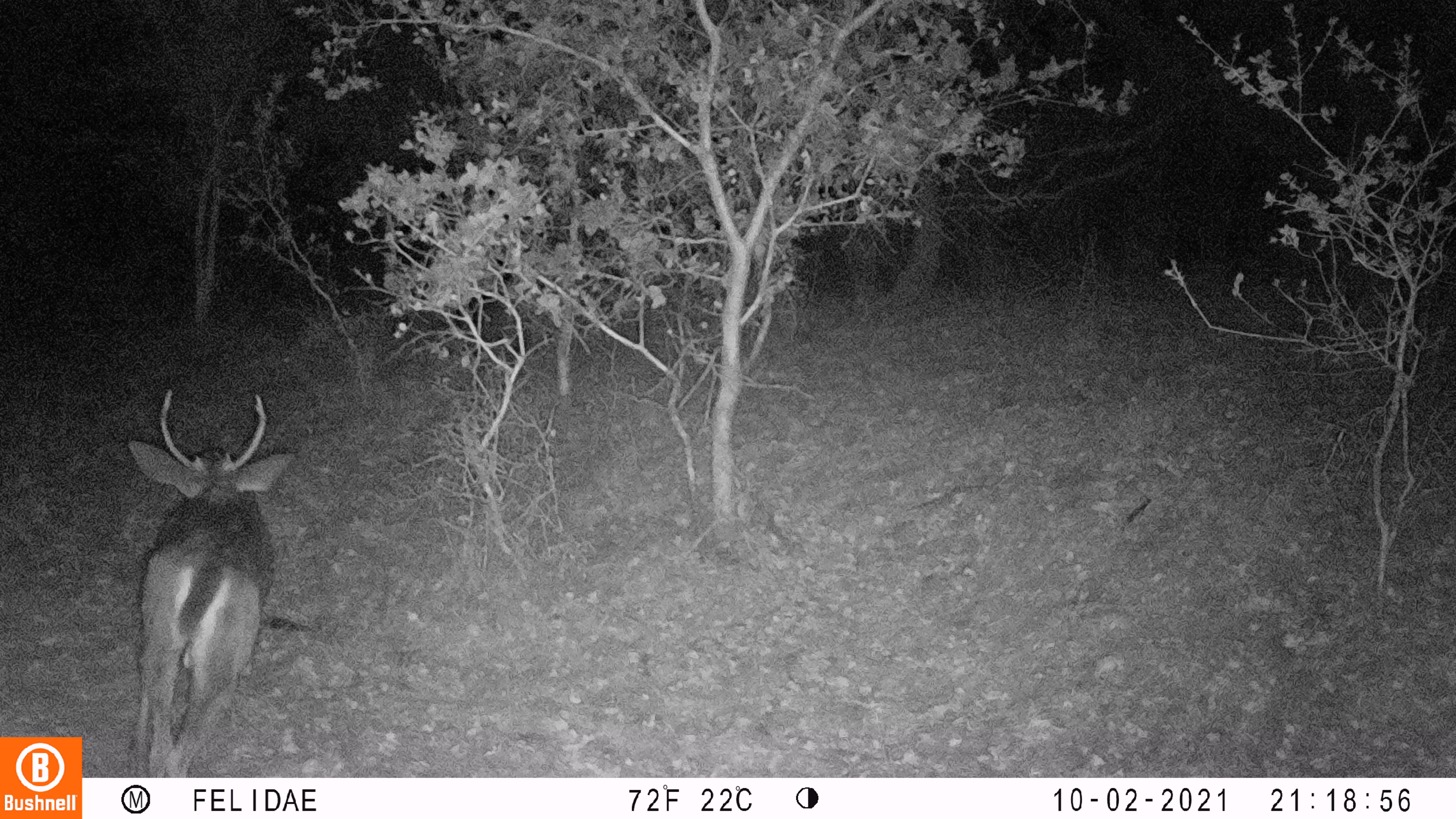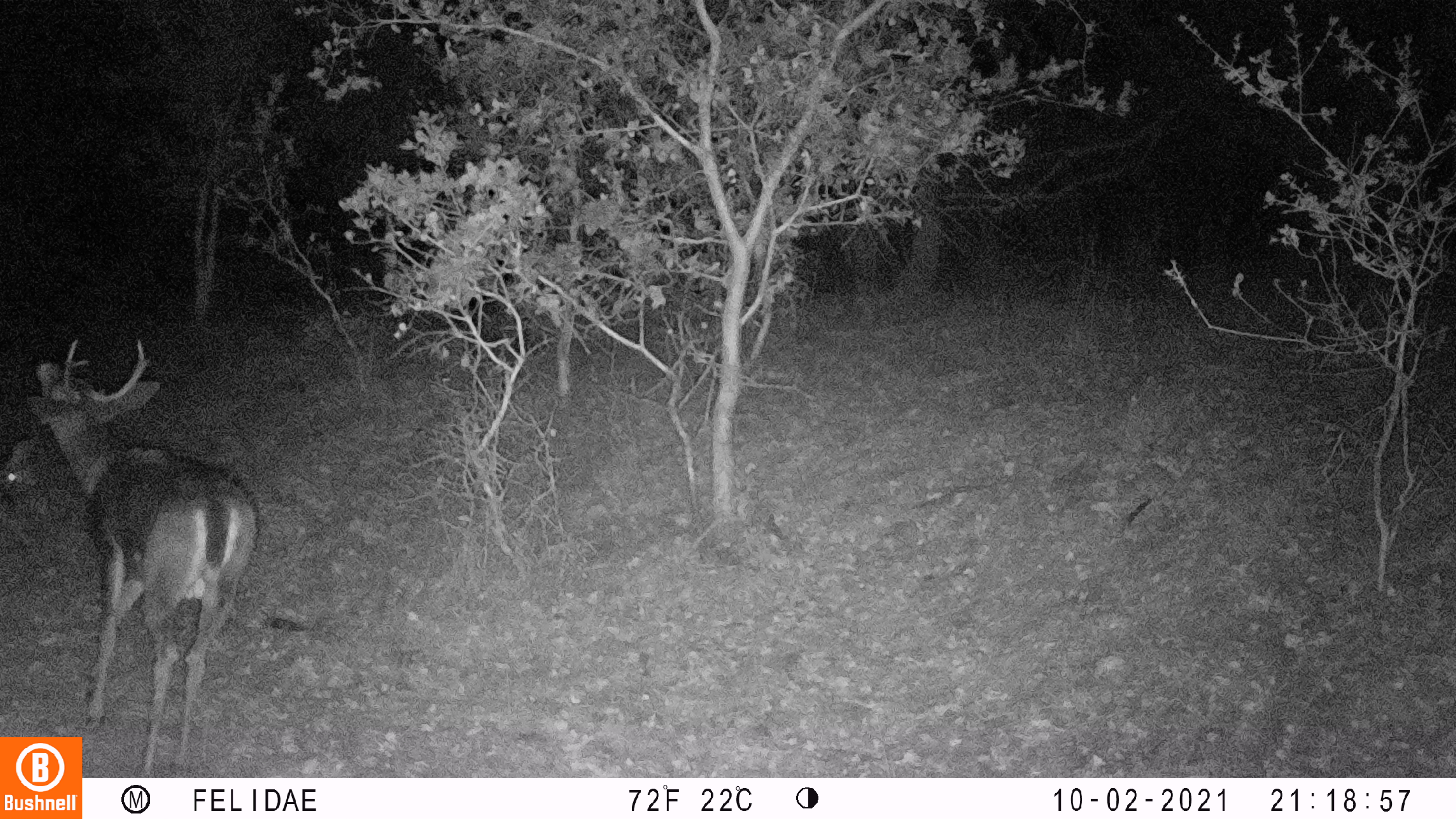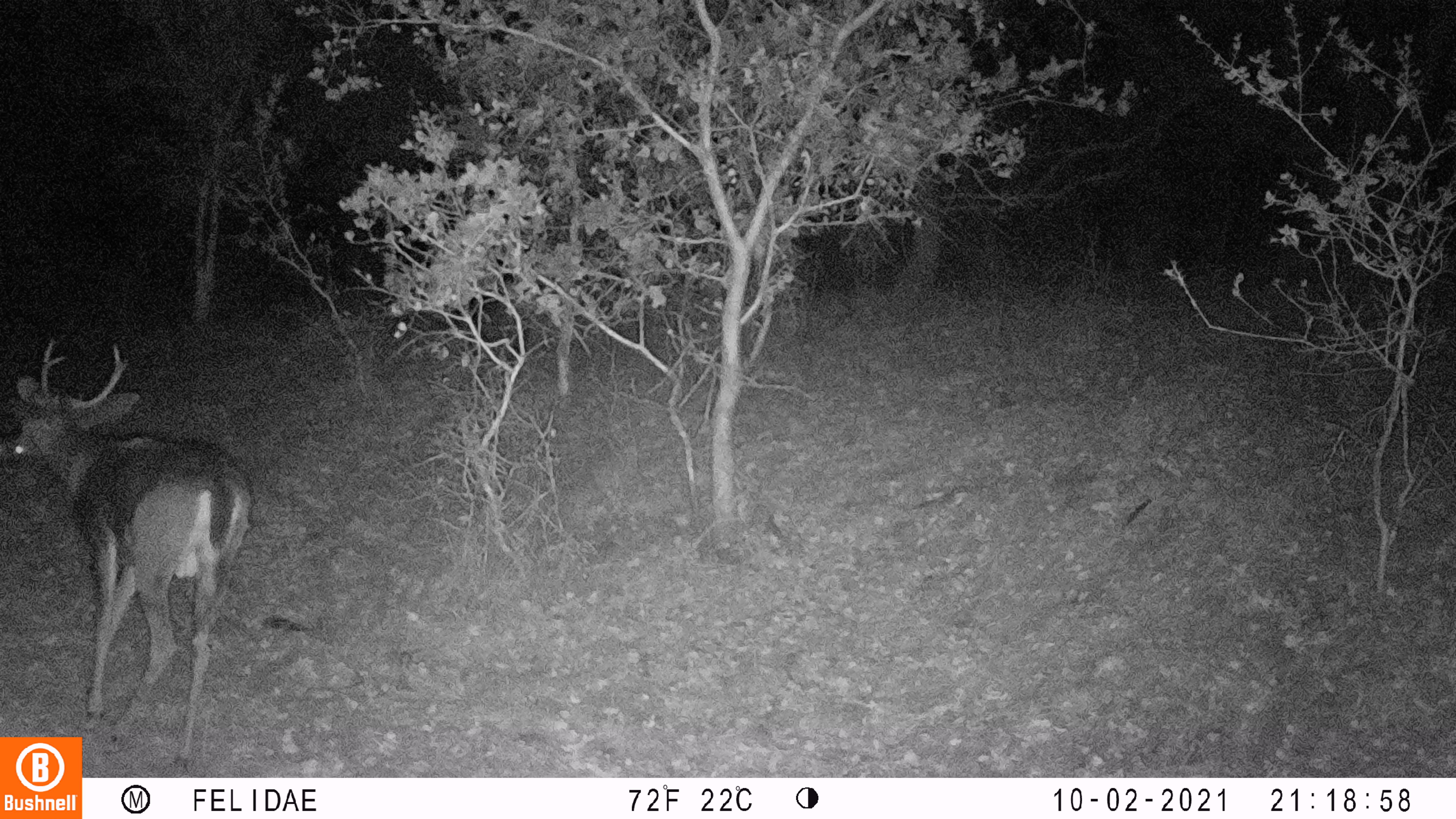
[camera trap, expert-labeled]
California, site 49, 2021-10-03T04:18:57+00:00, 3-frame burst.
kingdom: Animalia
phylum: Chordata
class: Mammalia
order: Artiodactyla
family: Cervidae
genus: Odocoileus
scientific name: Odocoileus hemionus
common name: mule deer